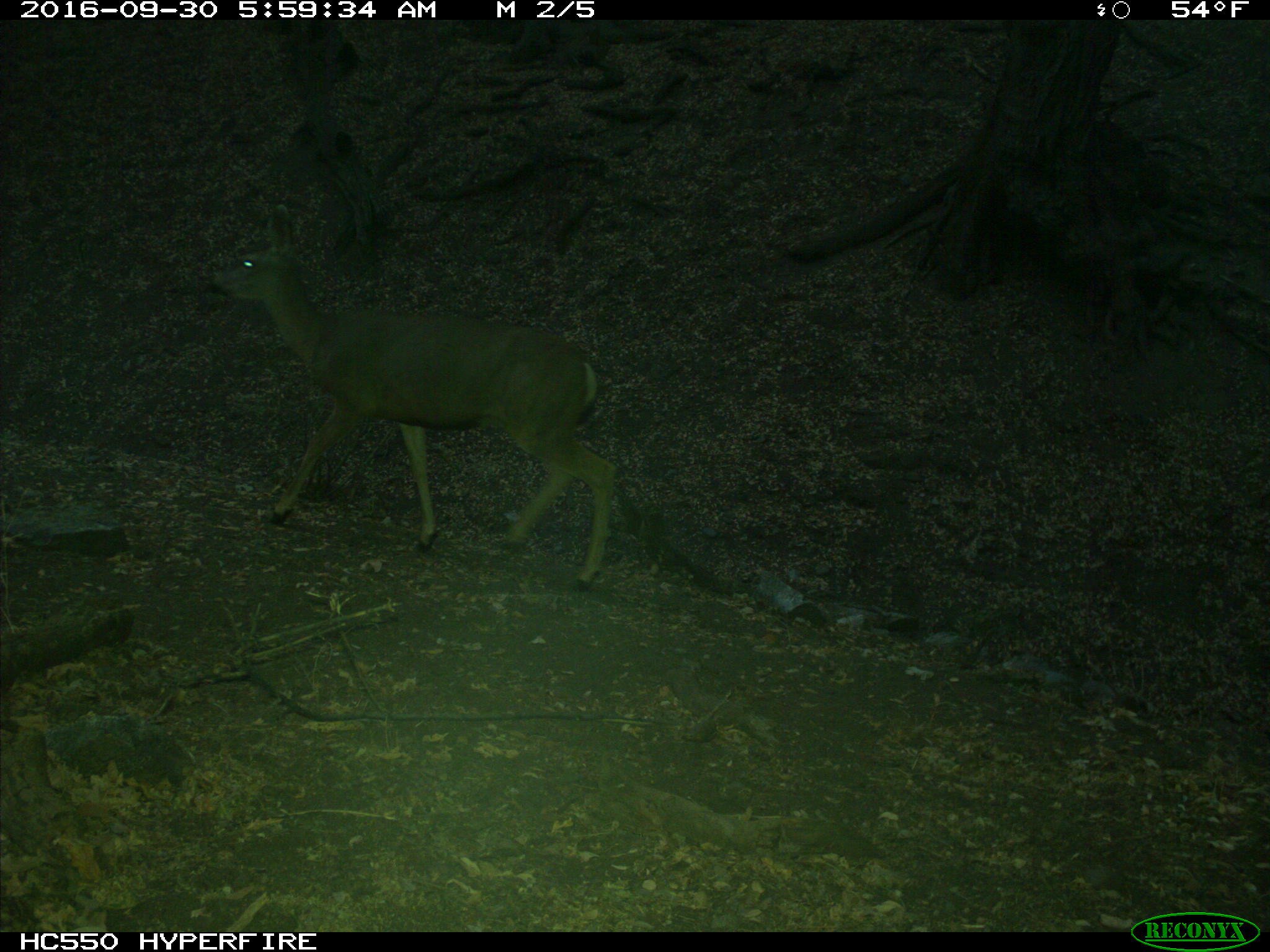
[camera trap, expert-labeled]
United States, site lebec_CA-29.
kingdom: Animalia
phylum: Chordata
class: Mammalia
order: Artiodactyla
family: Cervidae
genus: Odocoileus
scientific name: Odocoileus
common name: deer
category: unidentified deer